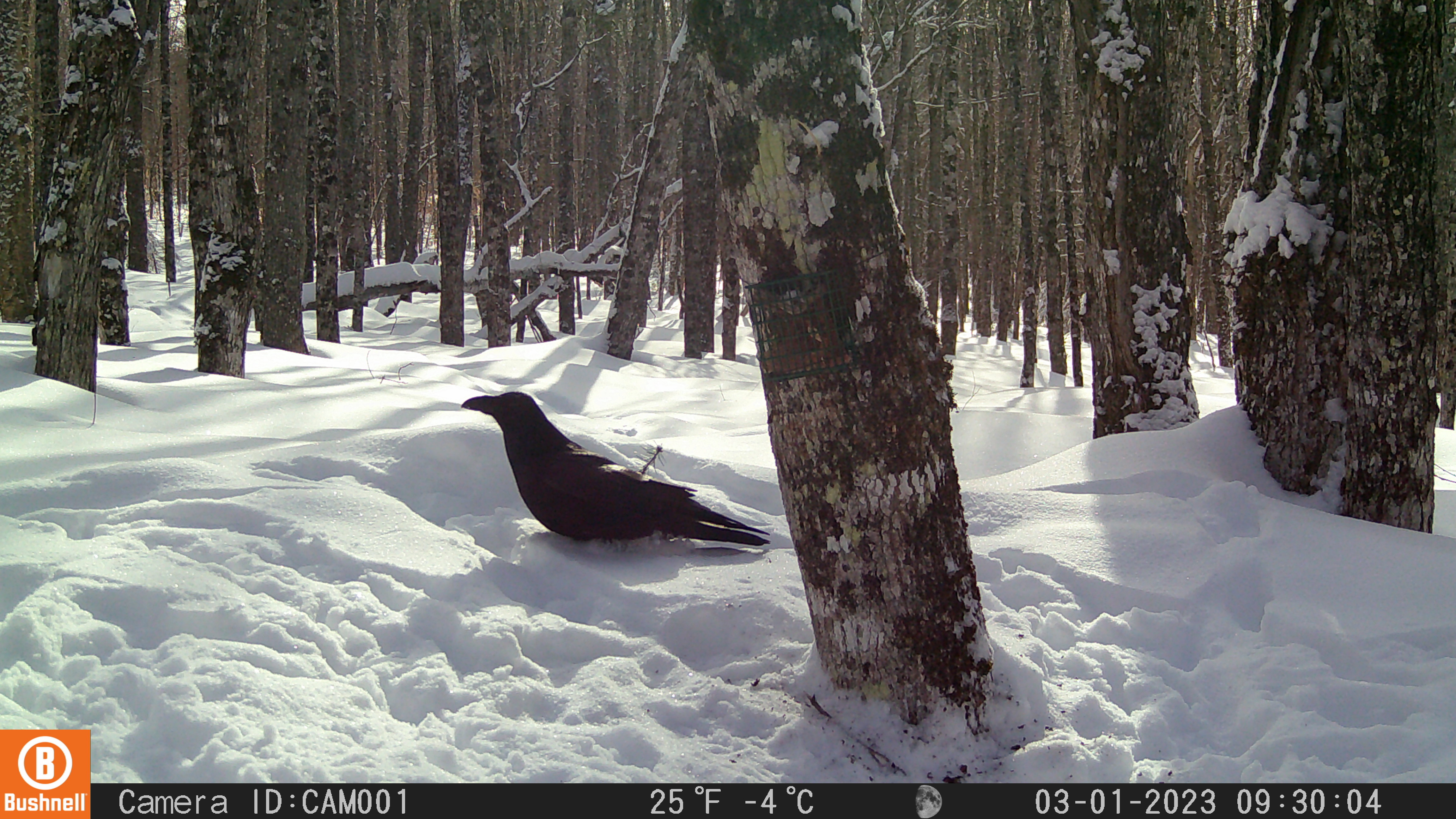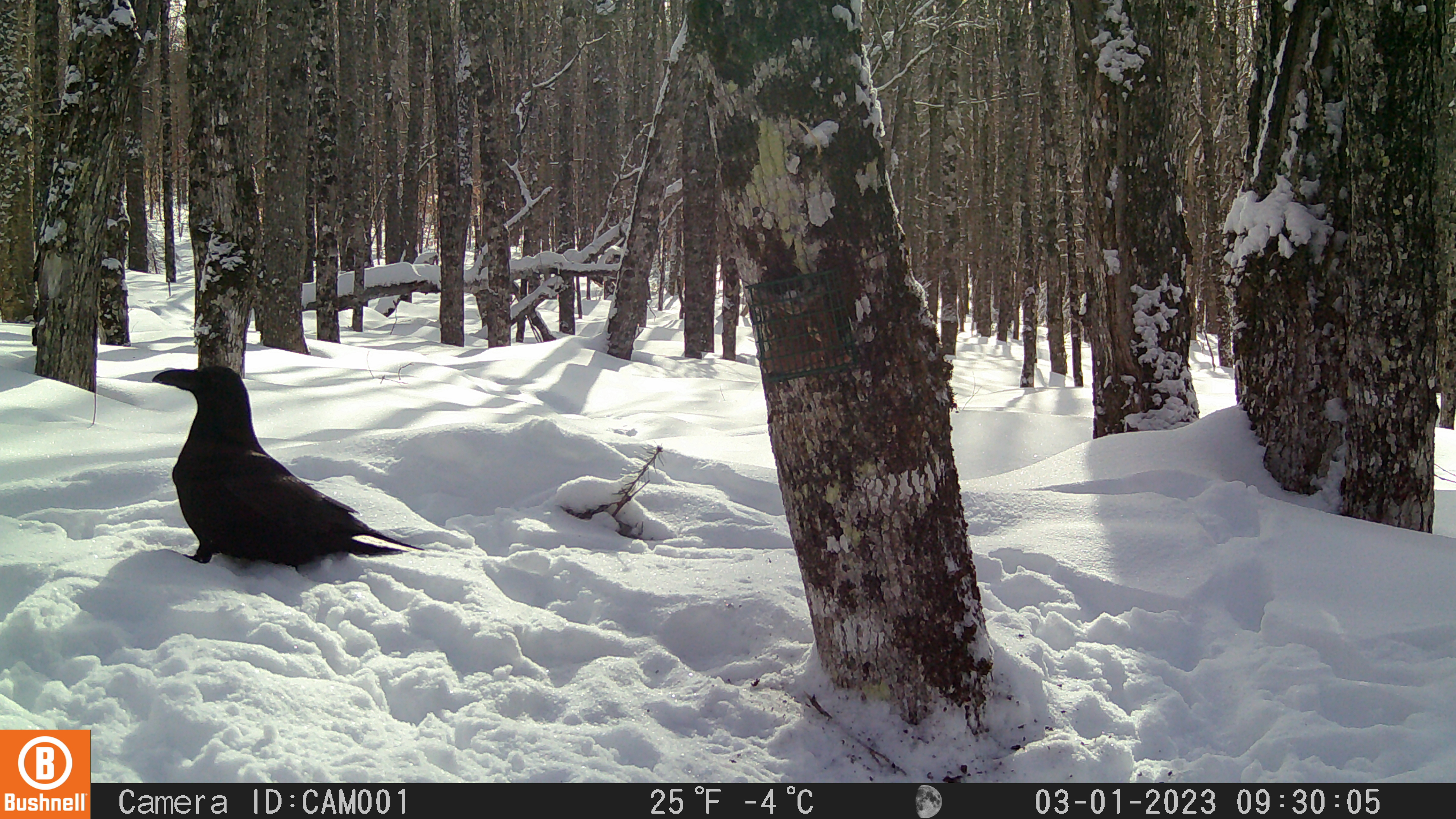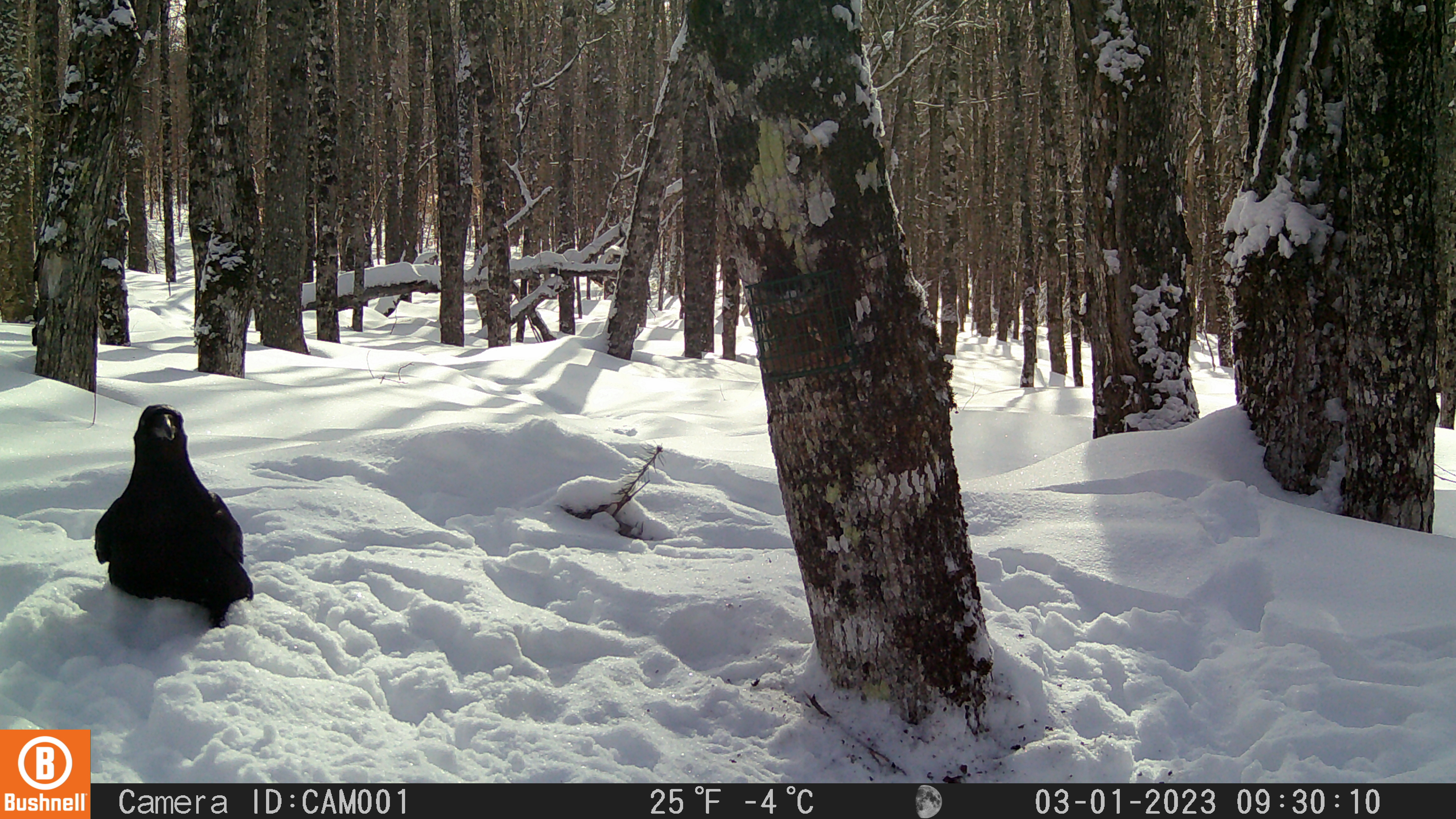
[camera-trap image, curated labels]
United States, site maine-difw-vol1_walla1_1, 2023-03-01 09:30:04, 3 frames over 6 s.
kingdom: Animalia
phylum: Chordata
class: Aves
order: Passeriformes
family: Corvidae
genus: Corvus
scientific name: Corvus corax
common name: common raven